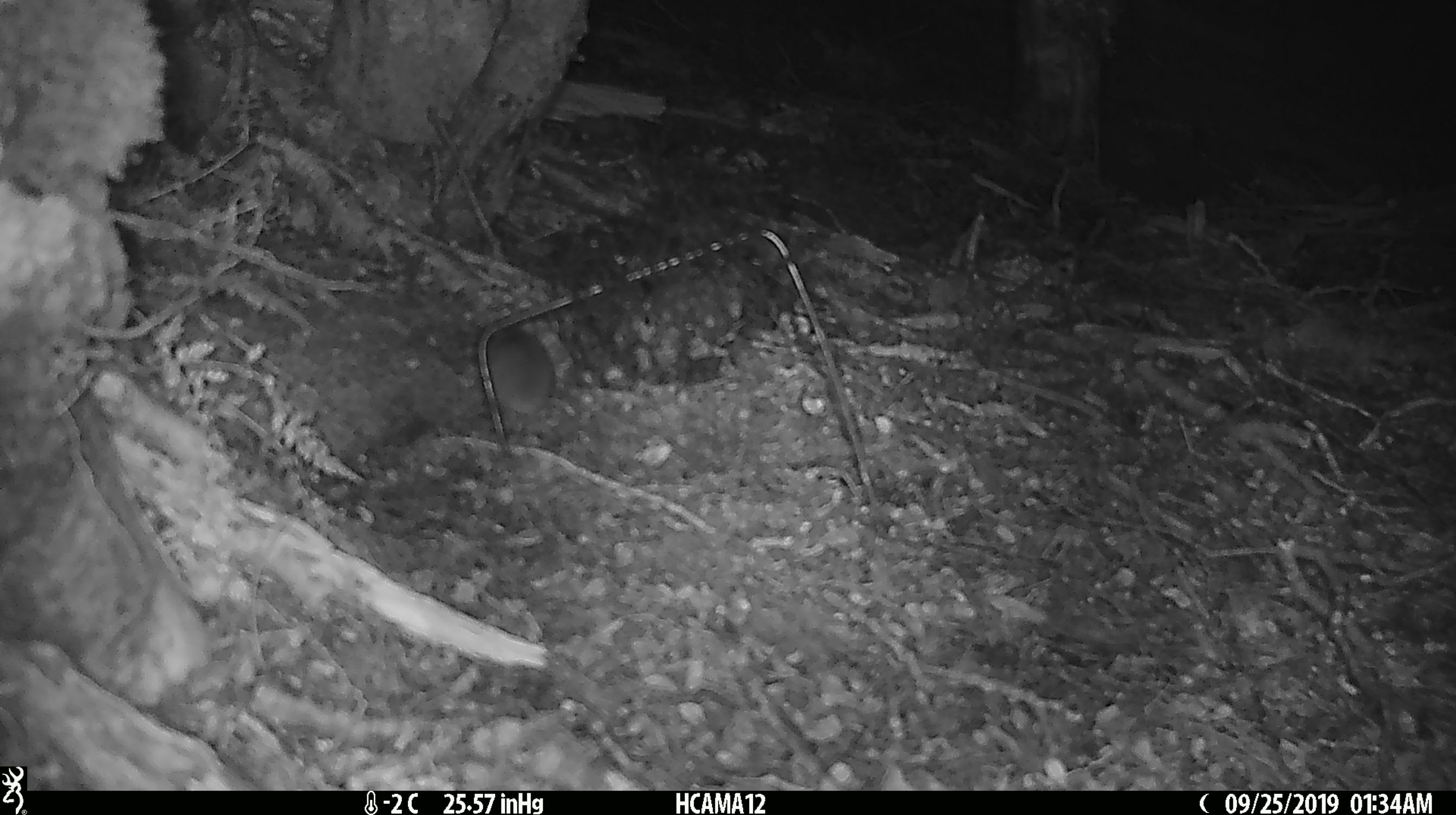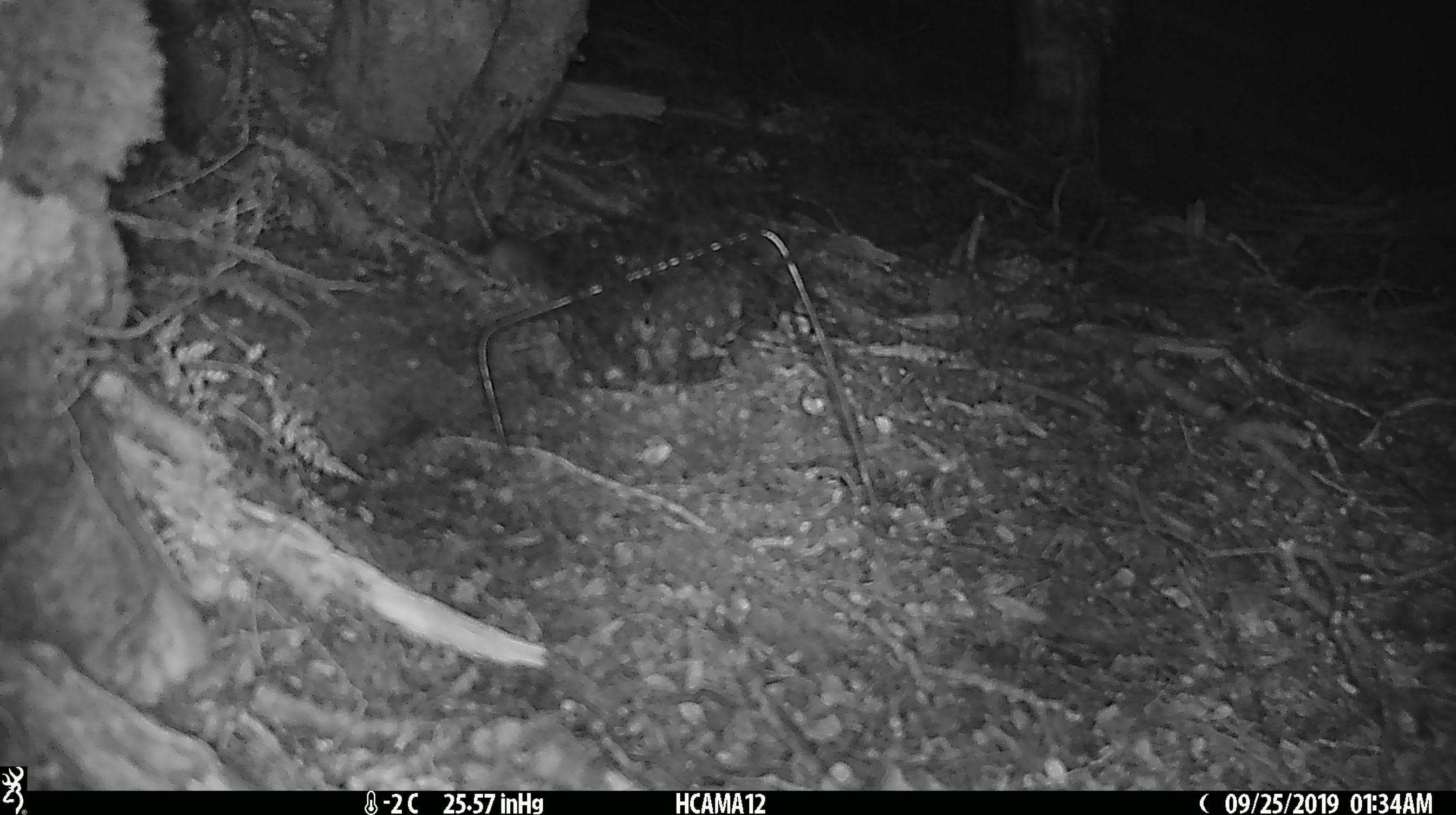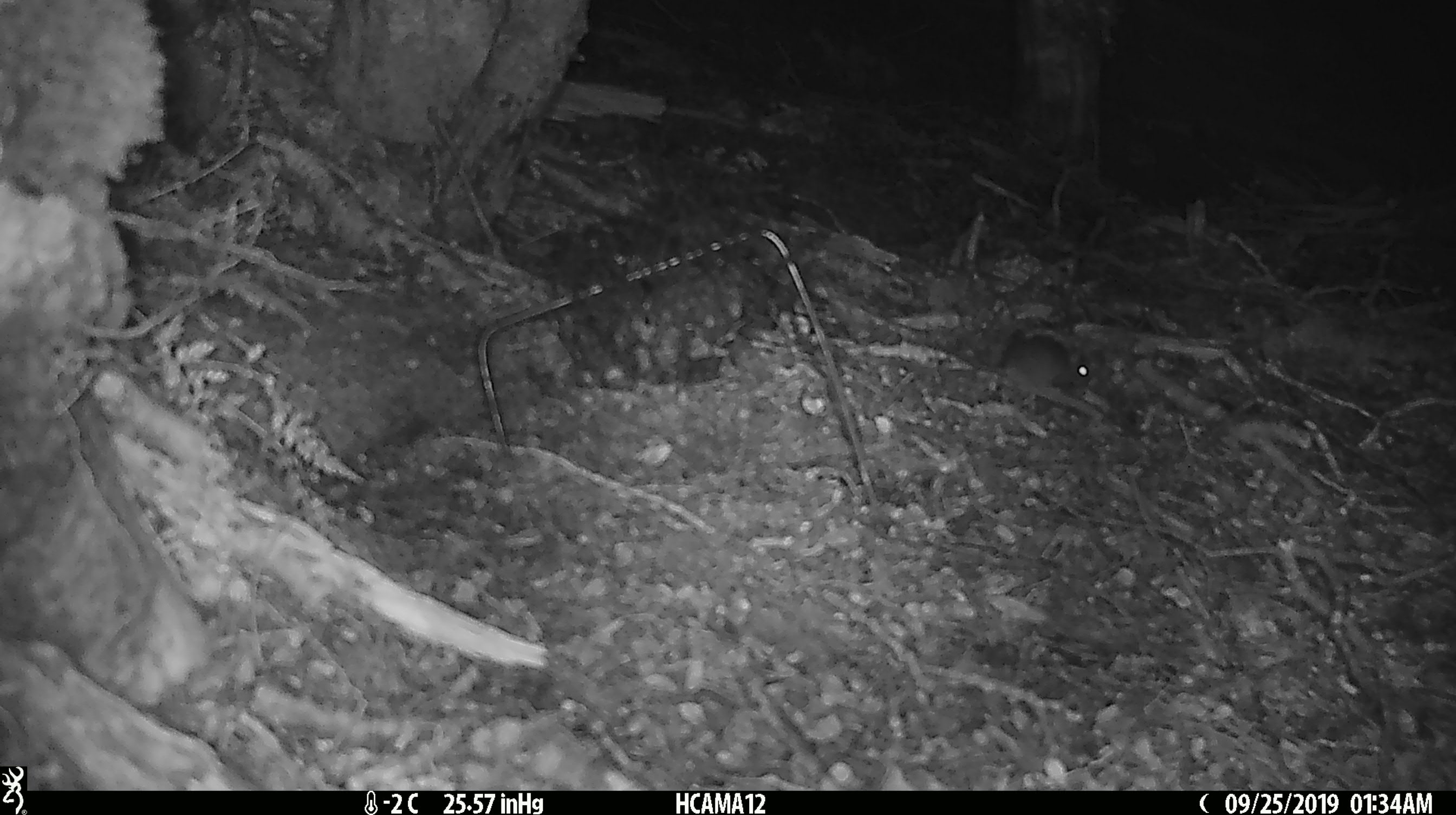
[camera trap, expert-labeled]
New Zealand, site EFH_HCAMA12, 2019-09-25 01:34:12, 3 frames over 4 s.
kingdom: Animalia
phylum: Chordata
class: Mammalia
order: Rodentia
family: Muridae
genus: Mus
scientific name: Mus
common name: mouse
Mouse (Mus).